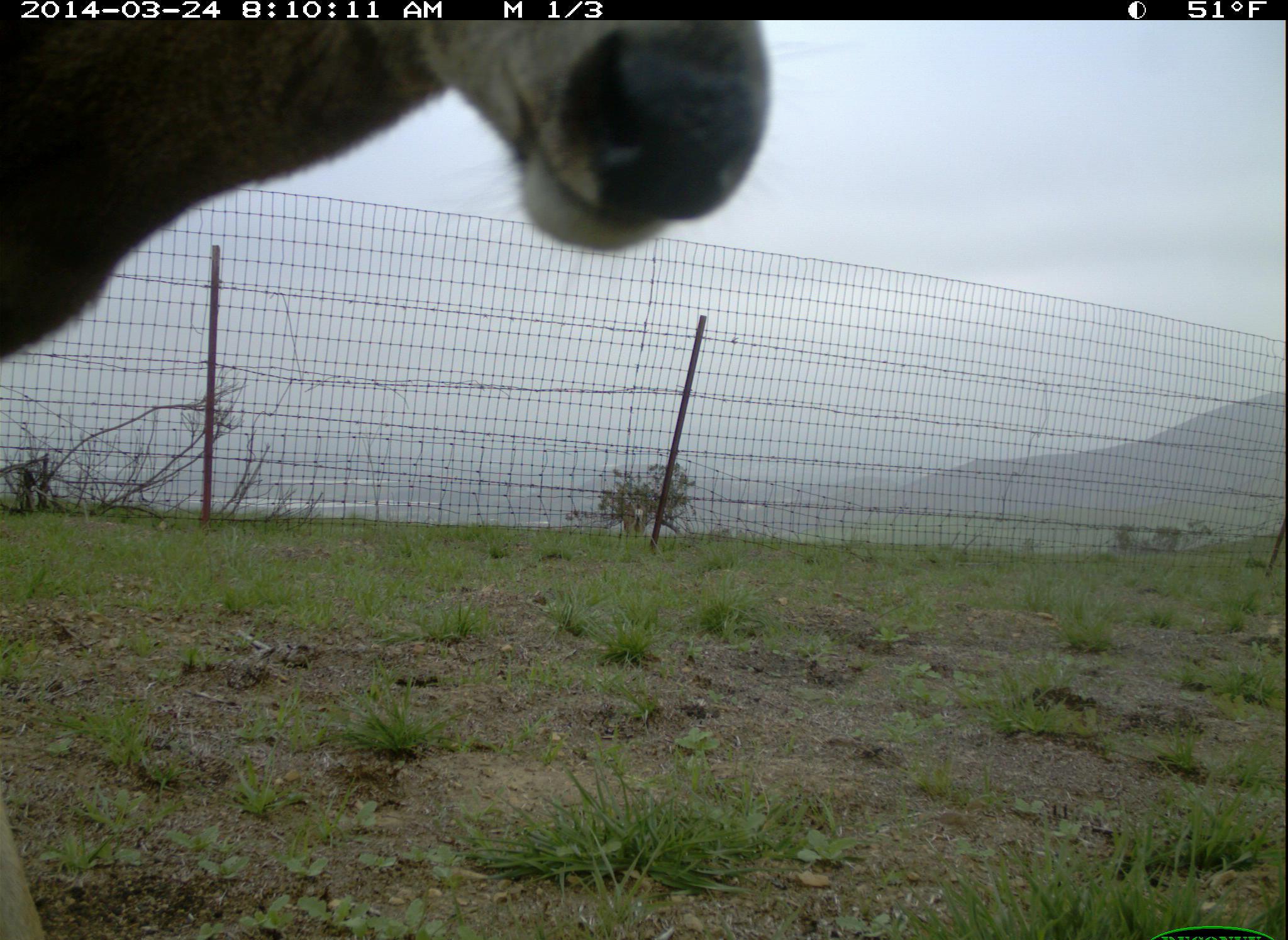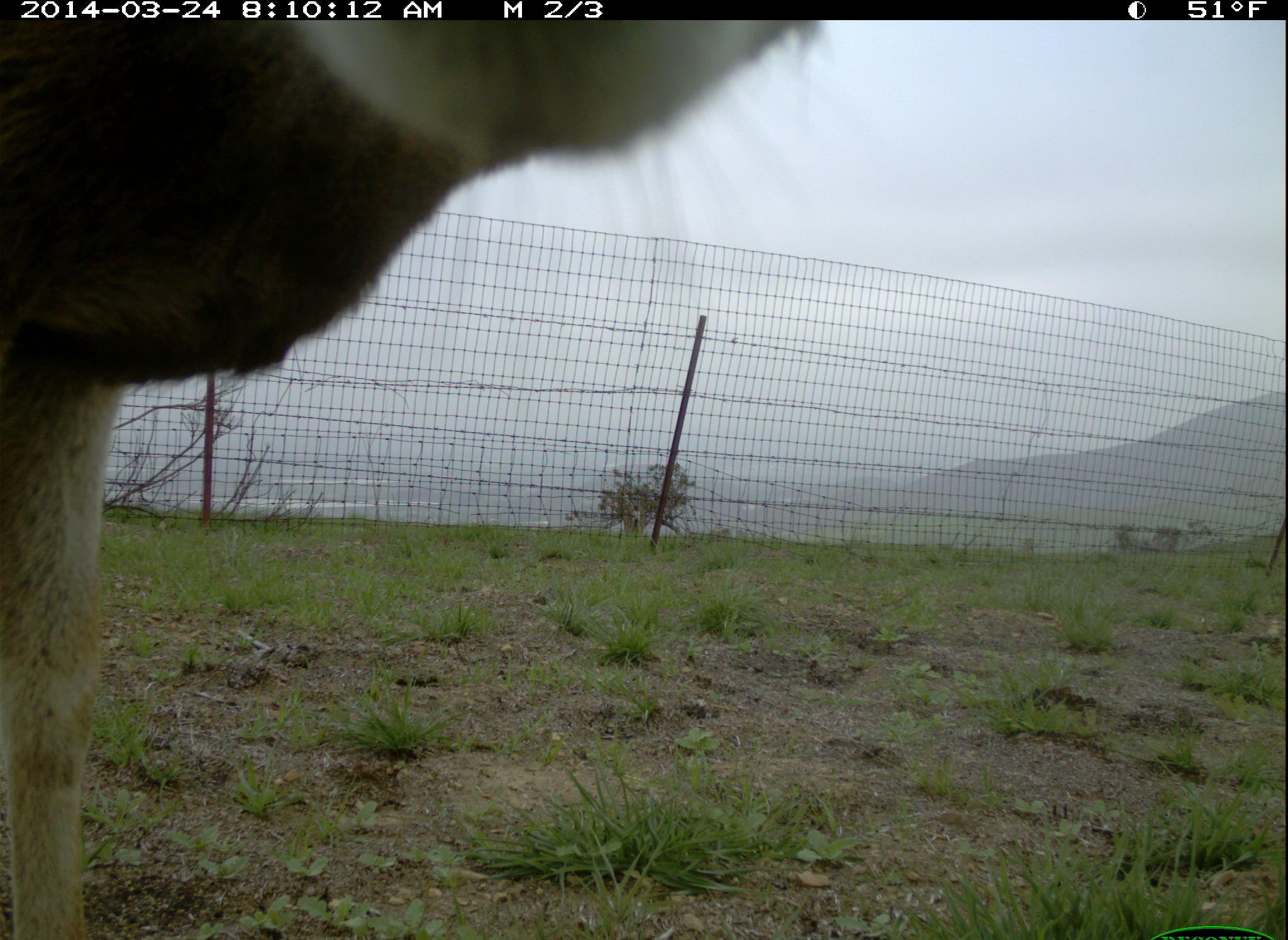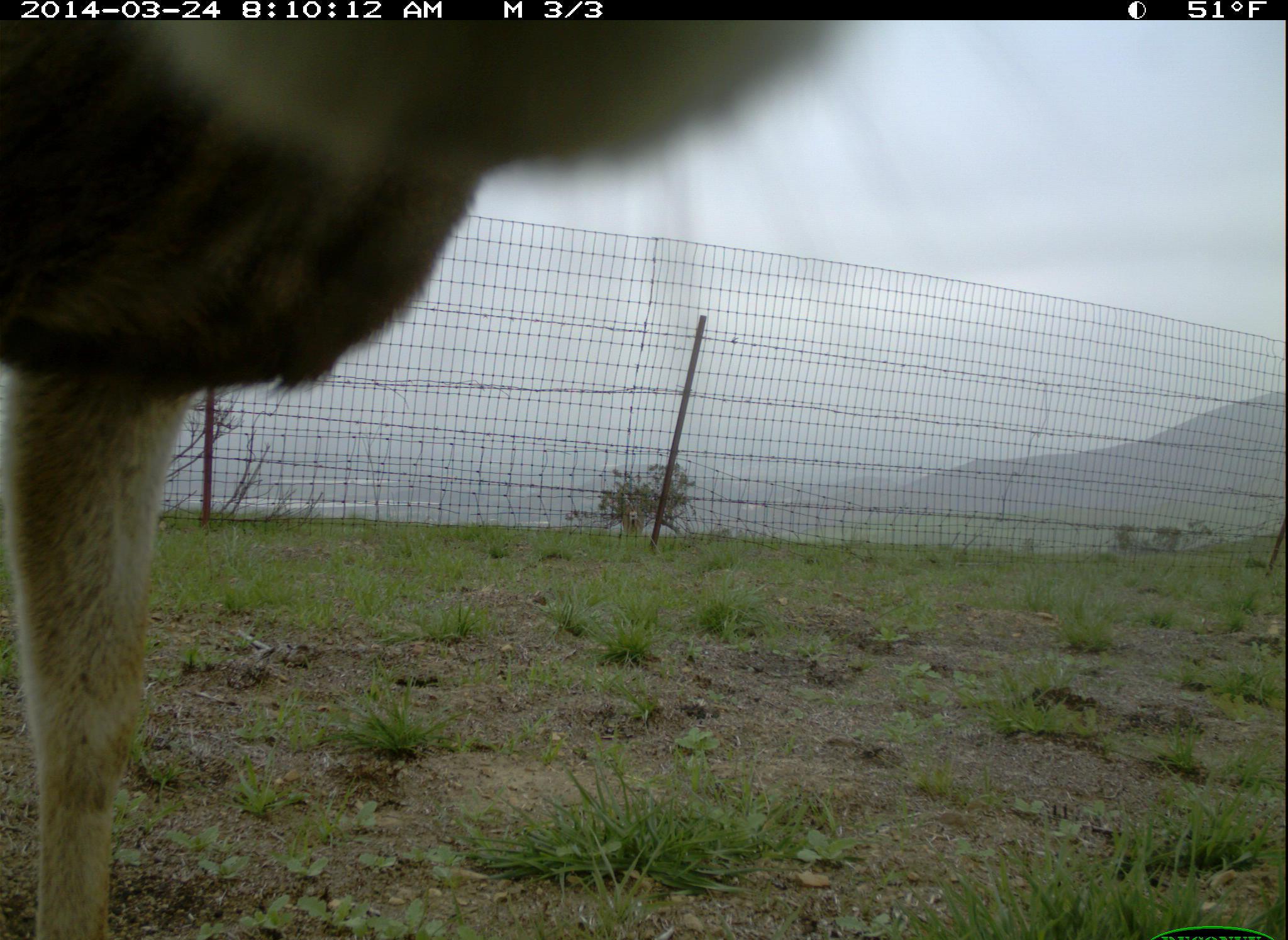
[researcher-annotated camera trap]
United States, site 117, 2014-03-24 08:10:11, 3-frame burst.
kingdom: Animalia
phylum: Chordata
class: Mammalia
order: Artiodactyla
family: Cervidae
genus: Odocoileus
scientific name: Odocoileus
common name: deer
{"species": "deer (Odocoileus)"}